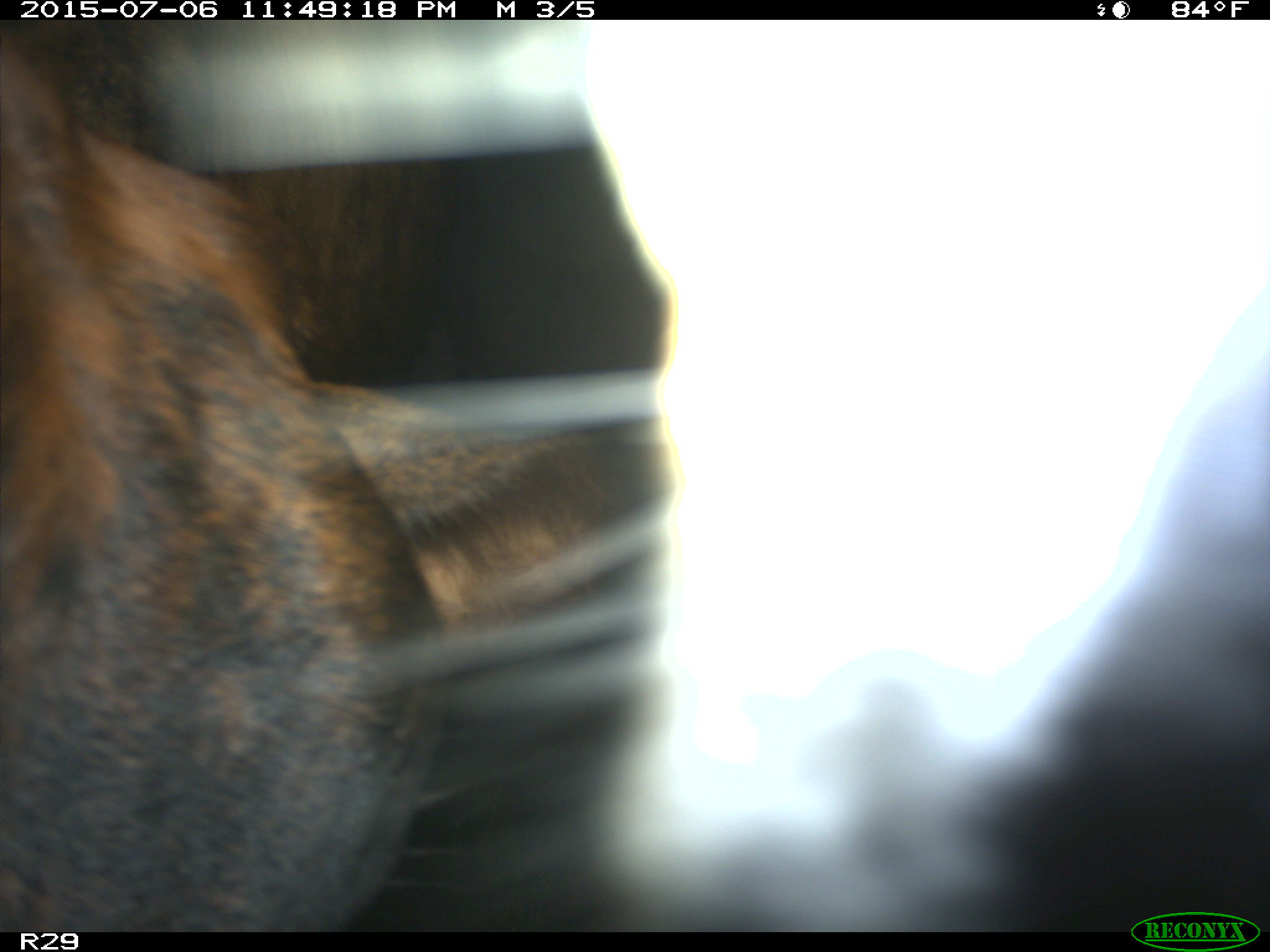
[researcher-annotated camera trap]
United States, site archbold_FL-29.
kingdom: Animalia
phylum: Chordata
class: Mammalia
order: Artiodactyla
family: Bovidae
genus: Bos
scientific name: Bos taurus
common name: domestic cow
Bos taurus (domestic cow).